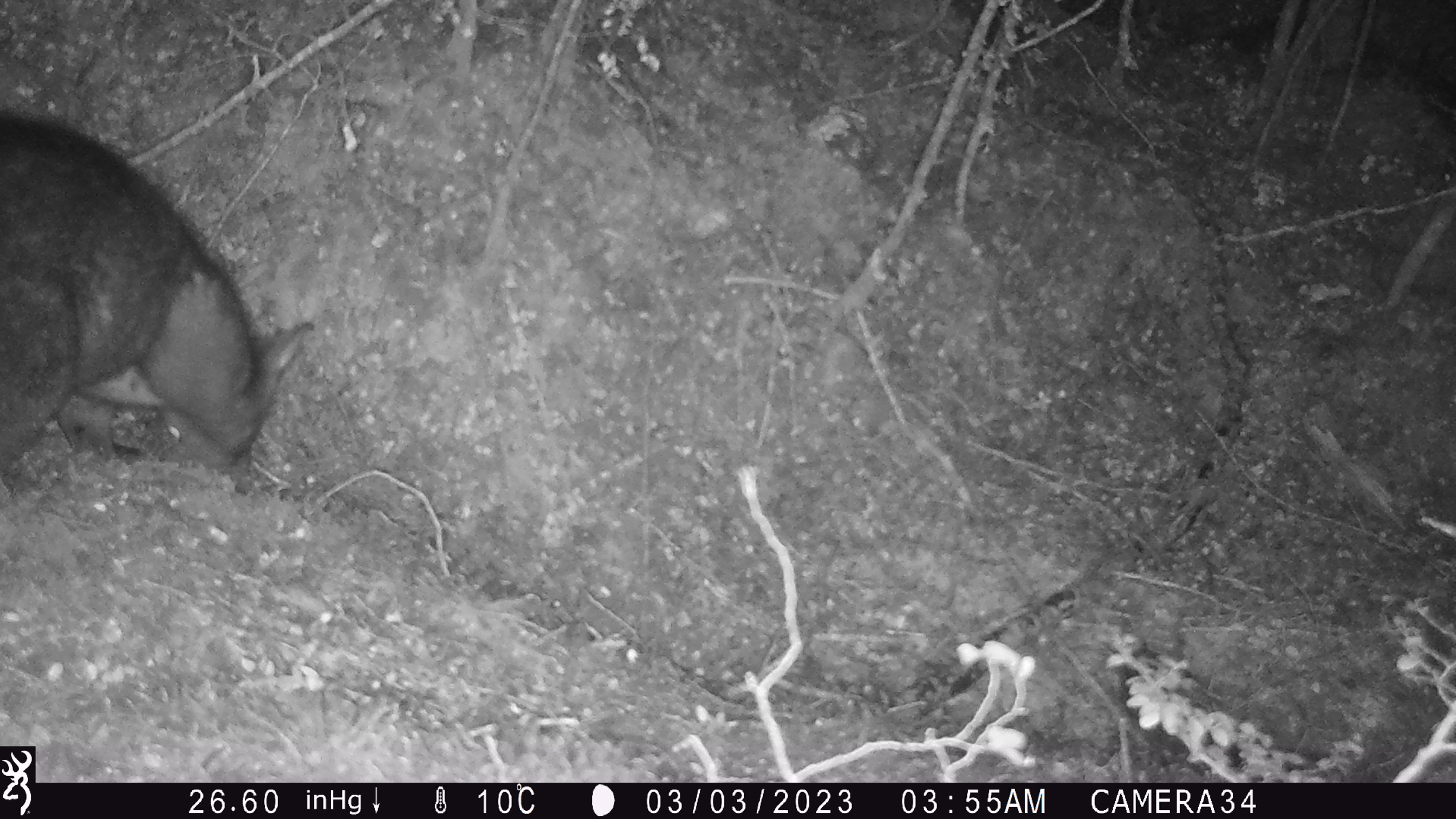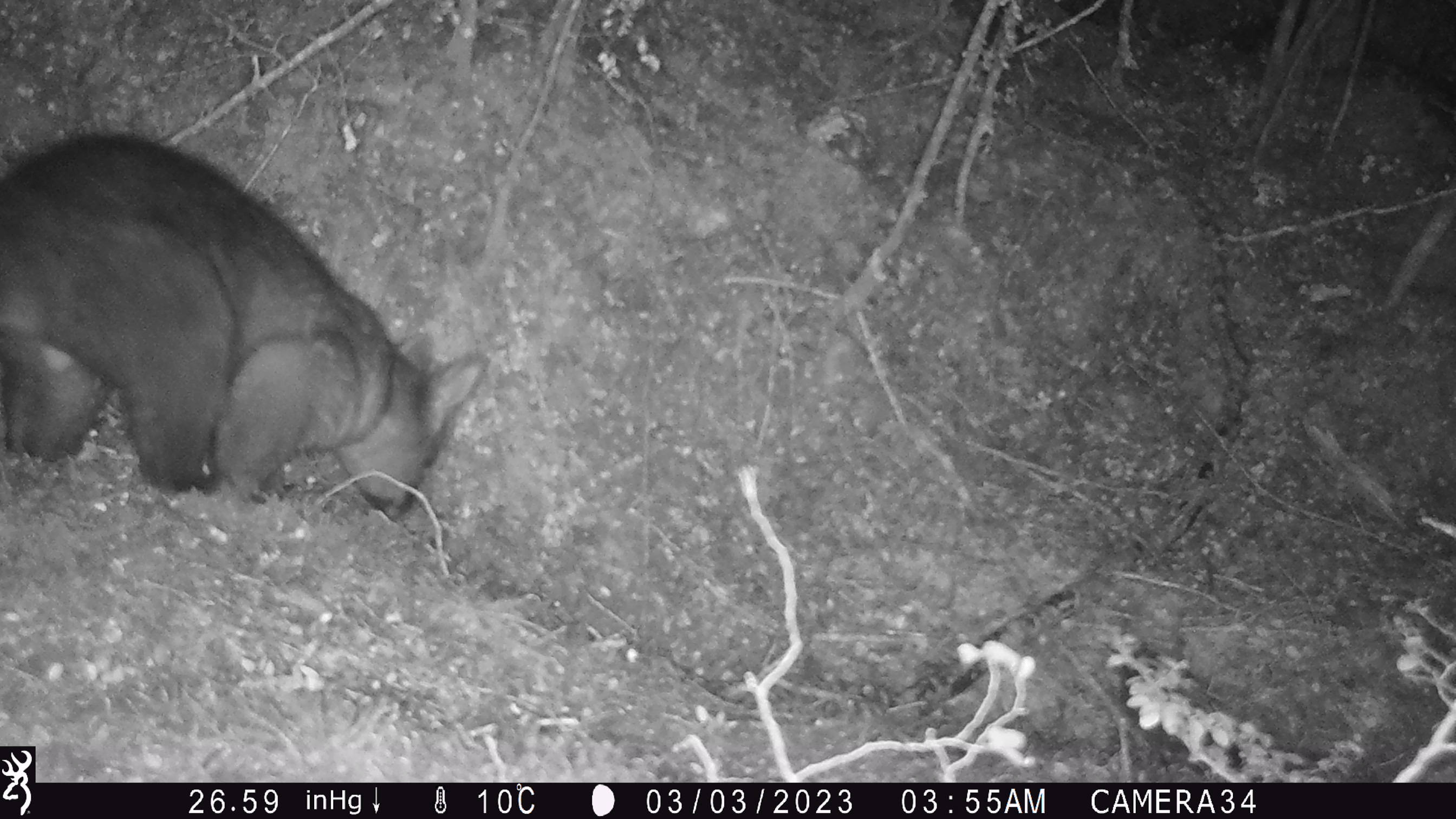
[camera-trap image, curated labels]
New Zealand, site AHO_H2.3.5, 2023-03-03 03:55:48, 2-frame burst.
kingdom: Animalia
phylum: Chordata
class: Mammalia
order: Carnivora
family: Mustelidae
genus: Mustela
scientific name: Mustela erminea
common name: stoat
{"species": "stoat (Mustela erminea)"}